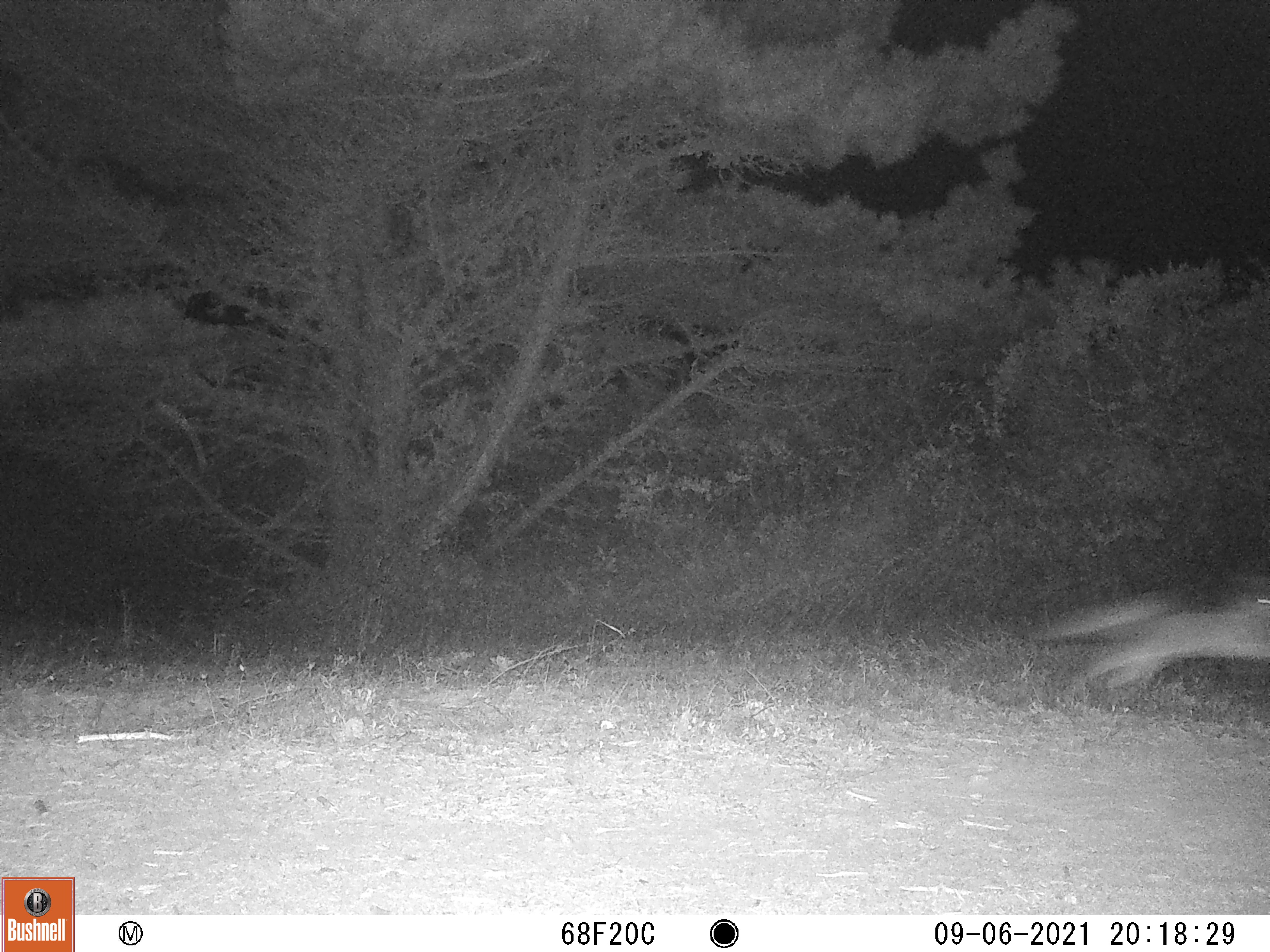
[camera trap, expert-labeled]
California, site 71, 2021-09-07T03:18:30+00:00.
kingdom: Animalia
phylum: Chordata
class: Mammalia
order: Carnivora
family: Canidae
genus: Urocyon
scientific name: Urocyon cinereoargenteus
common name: gray fox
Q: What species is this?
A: Gray fox (Urocyon cinereoargenteus).